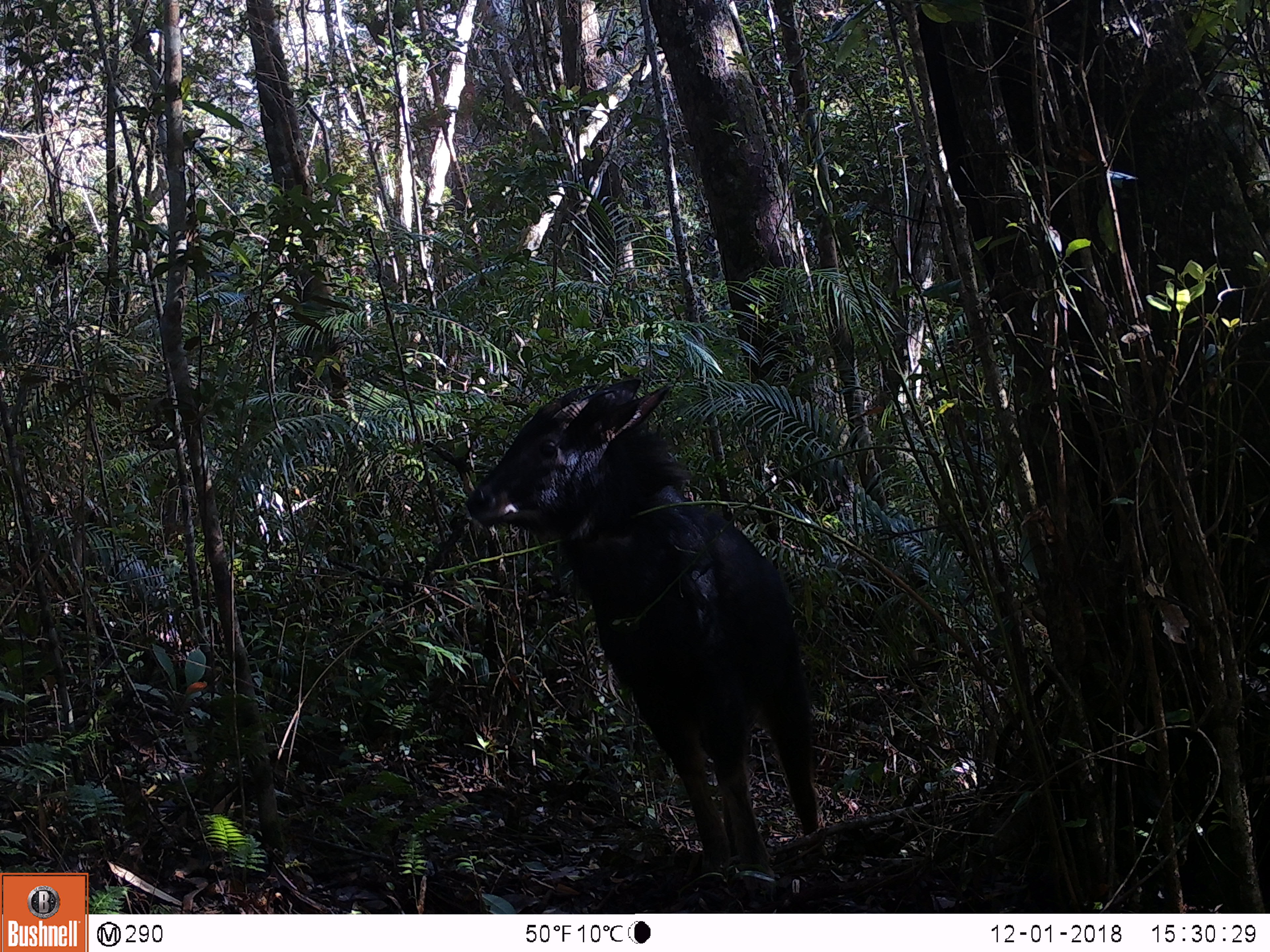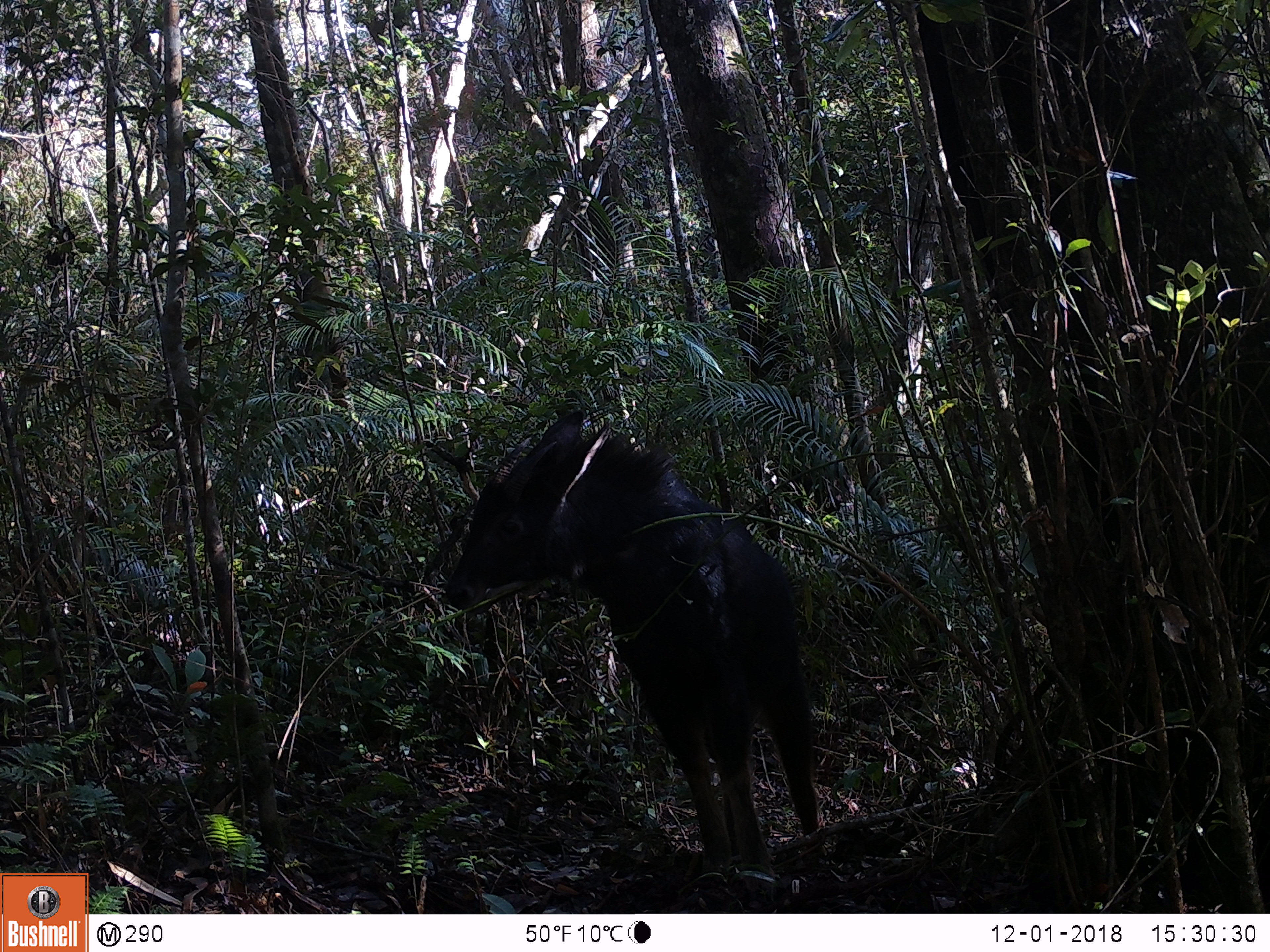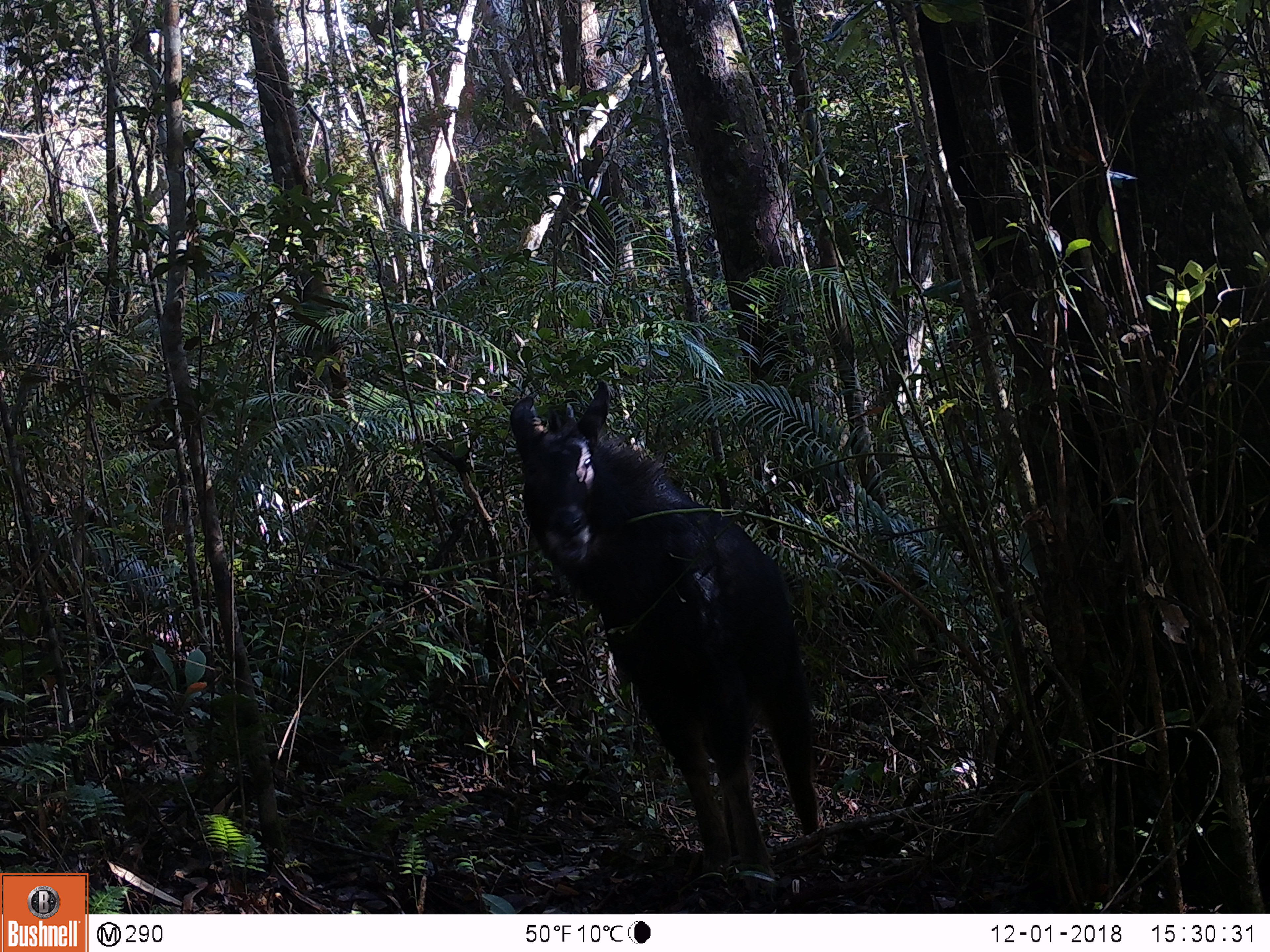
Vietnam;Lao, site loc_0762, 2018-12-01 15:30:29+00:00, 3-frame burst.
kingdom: Animalia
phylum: Chordata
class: Mammalia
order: Artiodactyla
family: Bovidae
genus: Capricornis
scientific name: Capricornis sumatraensis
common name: chinese serow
Chinese serow (Capricornis sumatraensis). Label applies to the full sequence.